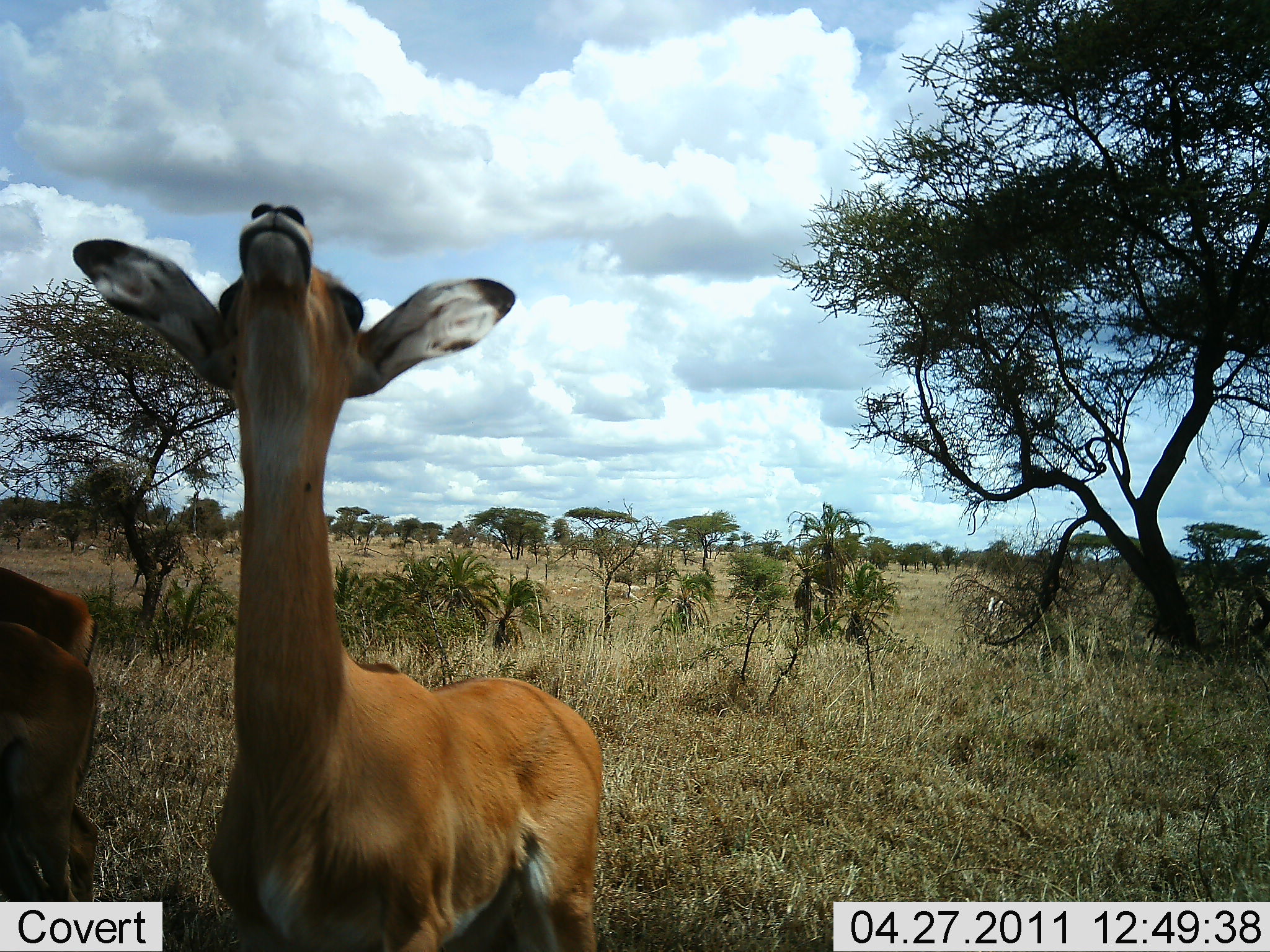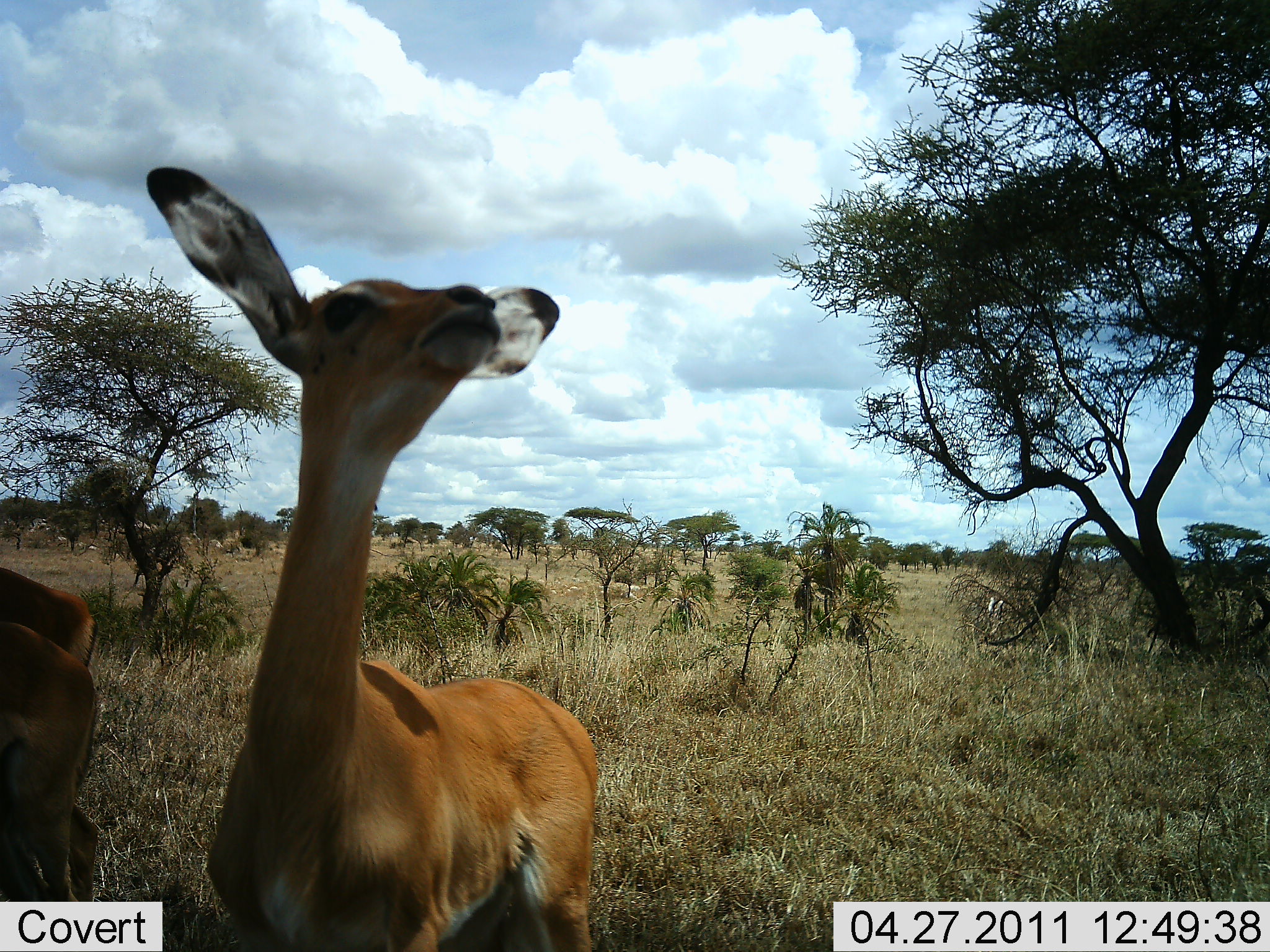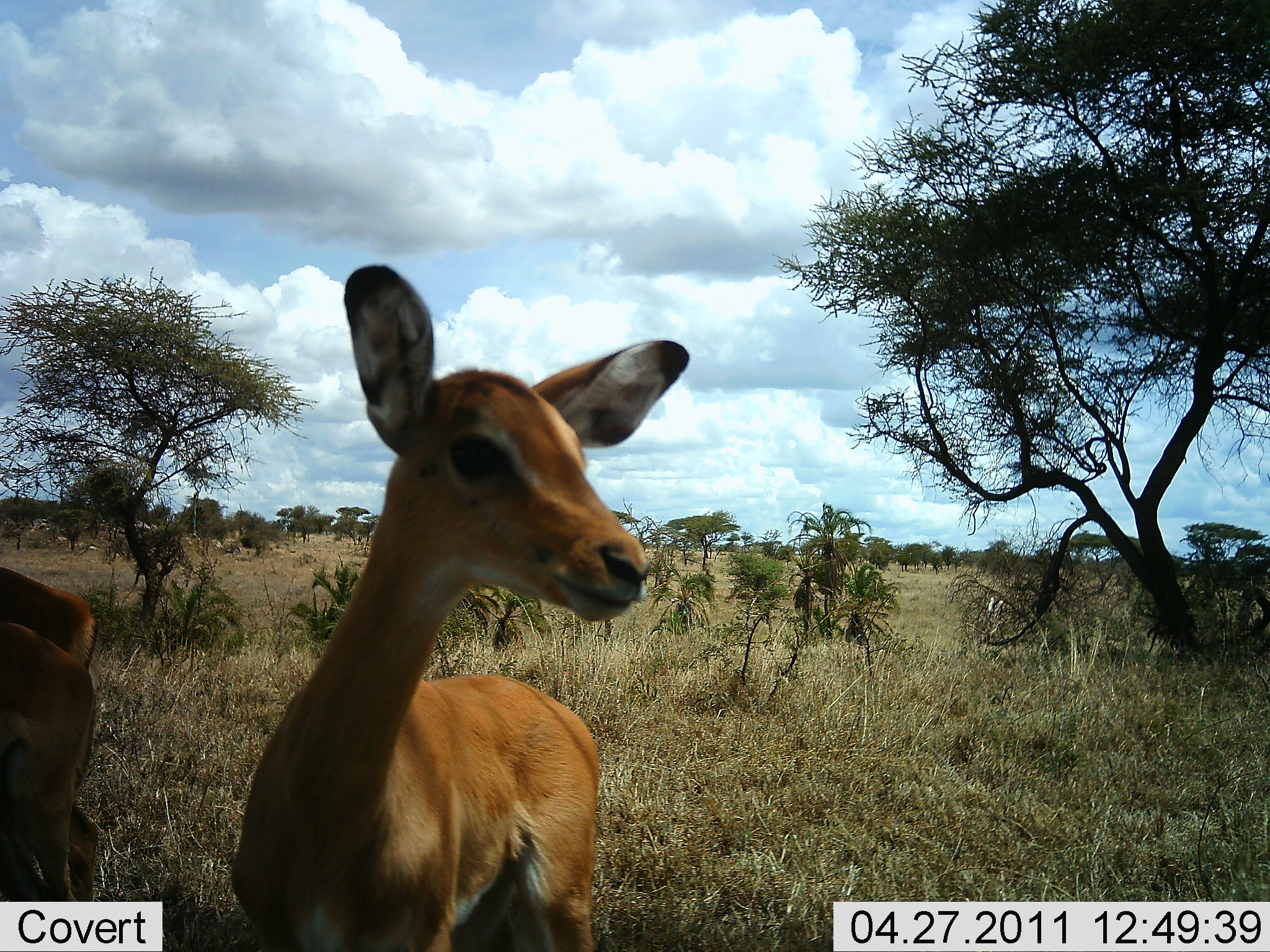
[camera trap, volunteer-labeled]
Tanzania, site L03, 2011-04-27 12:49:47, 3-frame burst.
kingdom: Animalia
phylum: Chordata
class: Mammalia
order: Artiodactyla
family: Bovidae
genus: Aepyceros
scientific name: Aepyceros melampus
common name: impala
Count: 3.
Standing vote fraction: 100%.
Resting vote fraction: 0%.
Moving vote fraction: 0%.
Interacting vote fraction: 0%.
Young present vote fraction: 0%.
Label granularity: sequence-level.